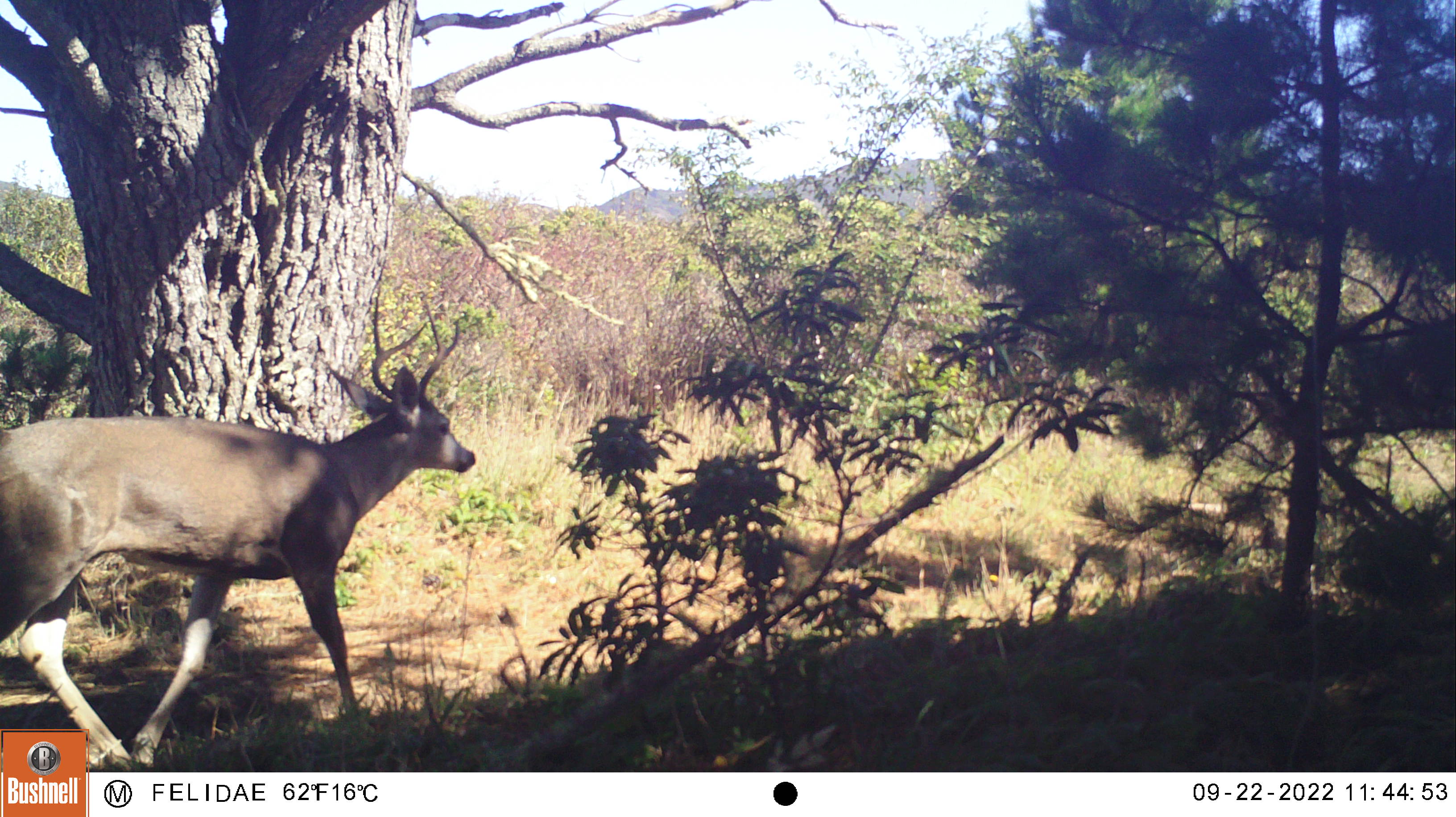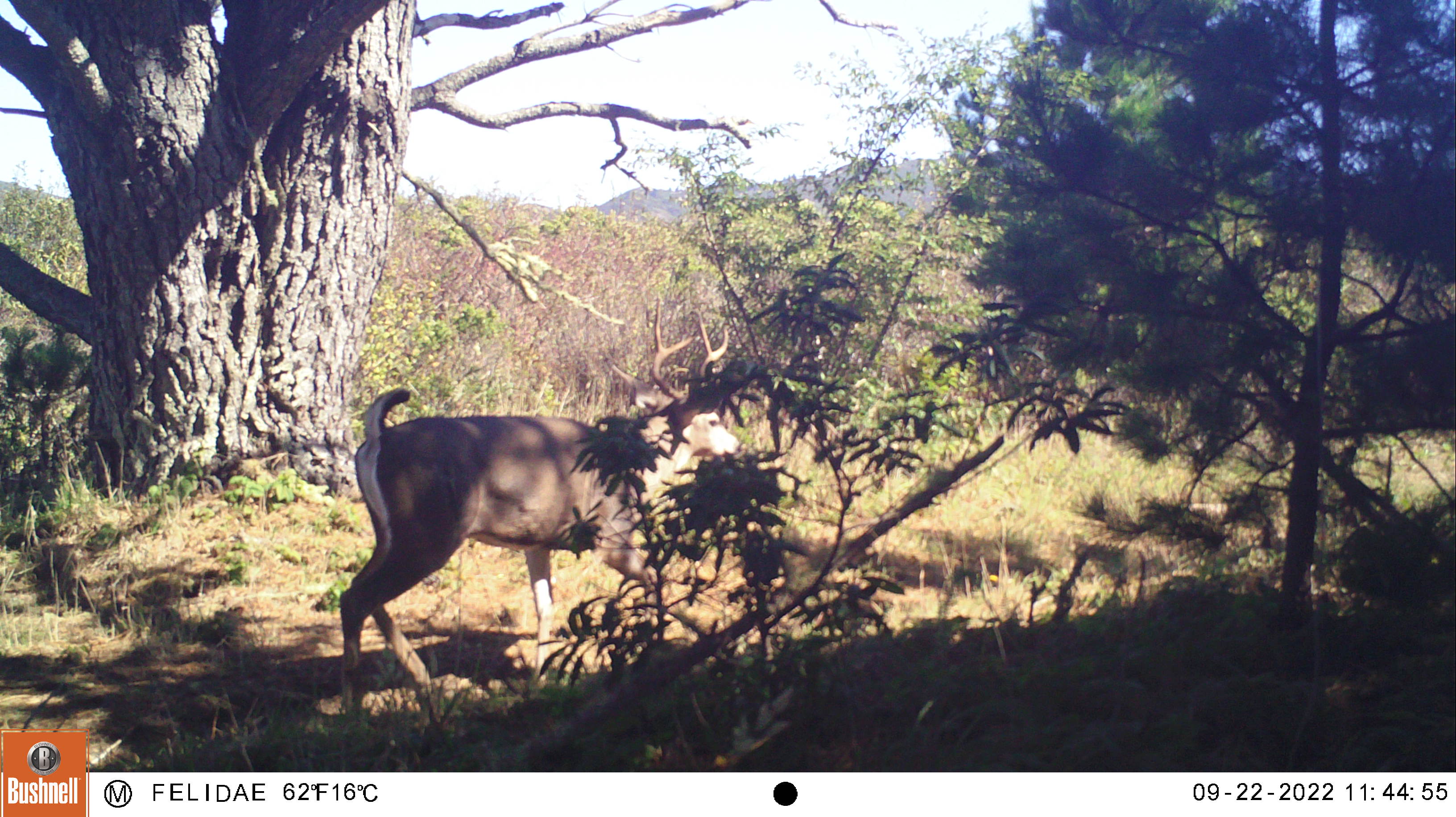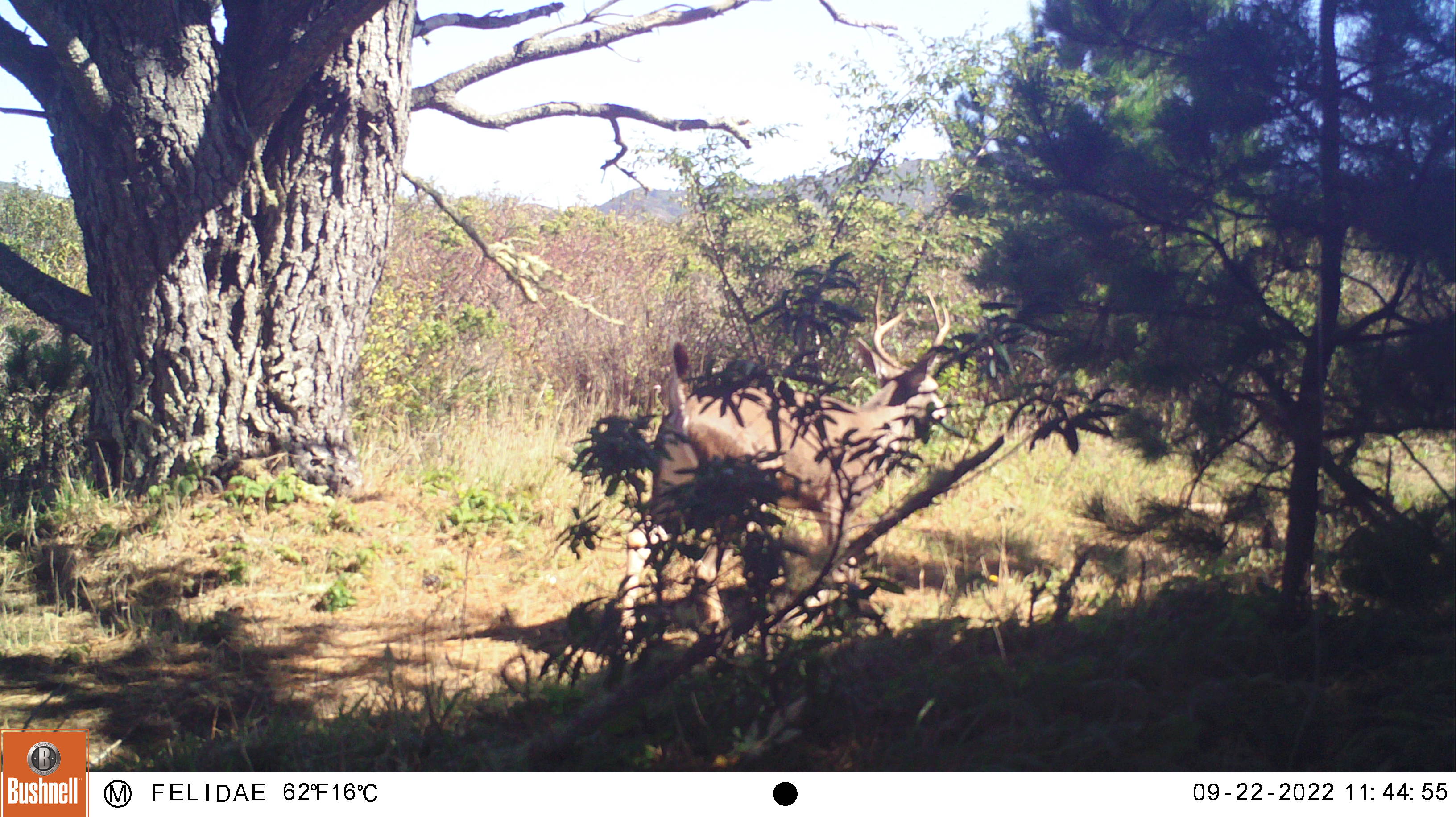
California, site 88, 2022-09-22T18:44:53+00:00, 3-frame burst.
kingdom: Animalia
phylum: Chordata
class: Mammalia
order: Artiodactyla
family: Cervidae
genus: Odocoileus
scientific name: Odocoileus hemionus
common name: mule deer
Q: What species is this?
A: Mule deer (Odocoileus hemionus).